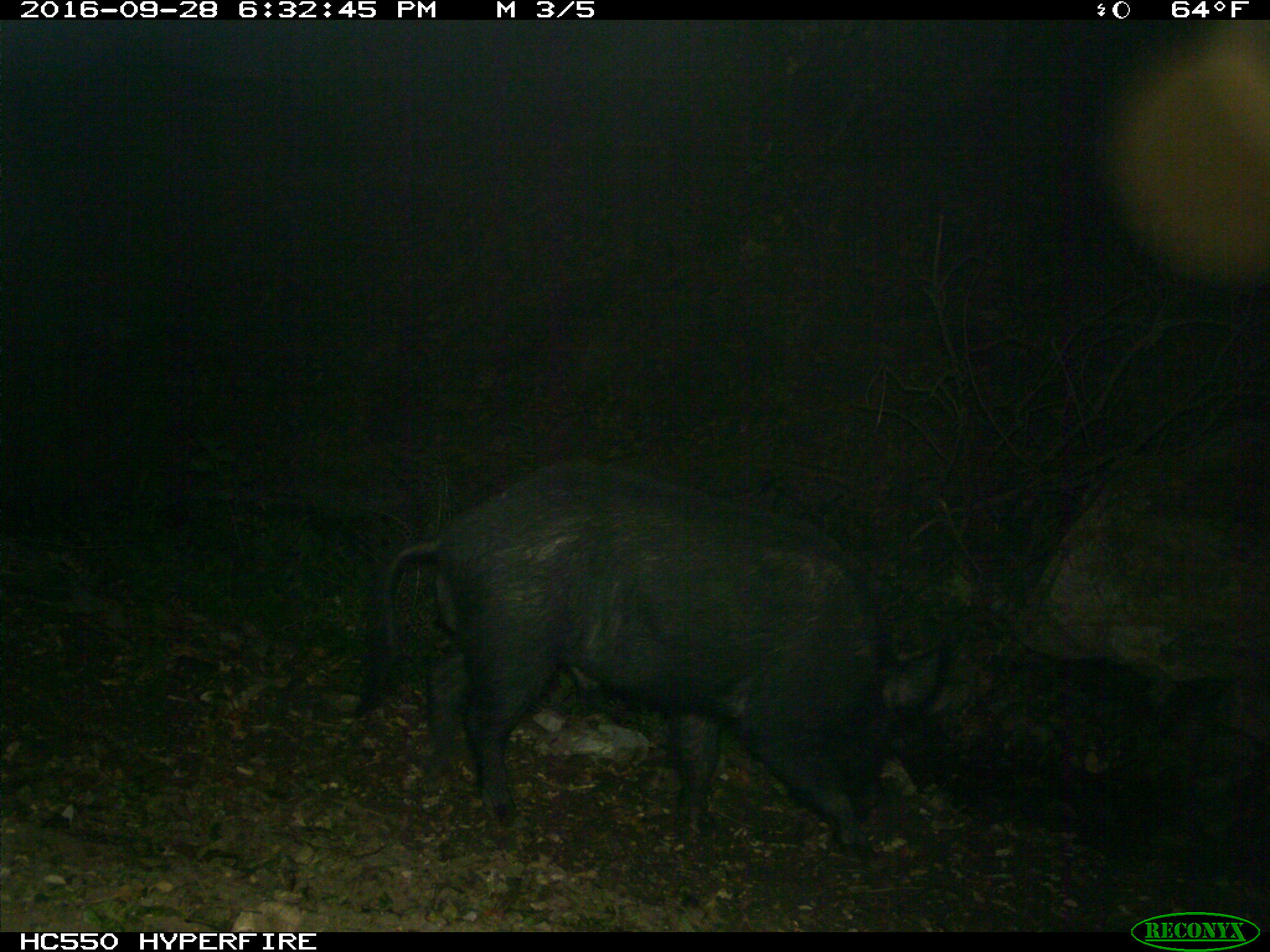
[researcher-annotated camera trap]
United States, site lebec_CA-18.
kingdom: Animalia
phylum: Chordata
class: Mammalia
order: Artiodactyla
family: Suidae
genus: Sus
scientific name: Sus scrofa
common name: wild boar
Sus scrofa (wild boar).